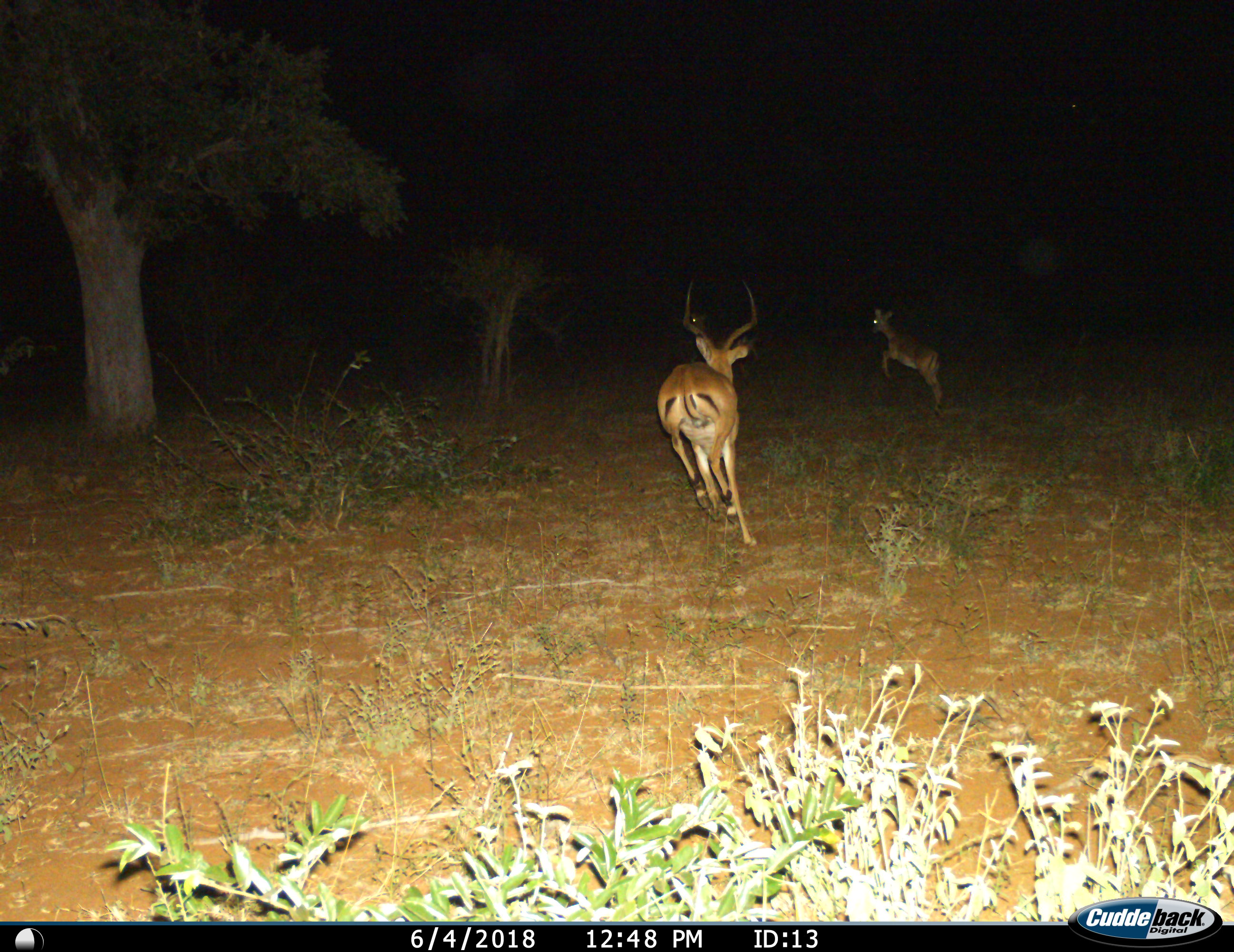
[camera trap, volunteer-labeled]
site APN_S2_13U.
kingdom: Animalia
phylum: Chordata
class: Mammalia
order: Artiodactyla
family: Bovidae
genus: Aepyceros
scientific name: Aepyceros melampus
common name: impala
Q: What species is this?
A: Impala (Aepyceros melampus).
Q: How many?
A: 3.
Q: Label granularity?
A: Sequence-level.